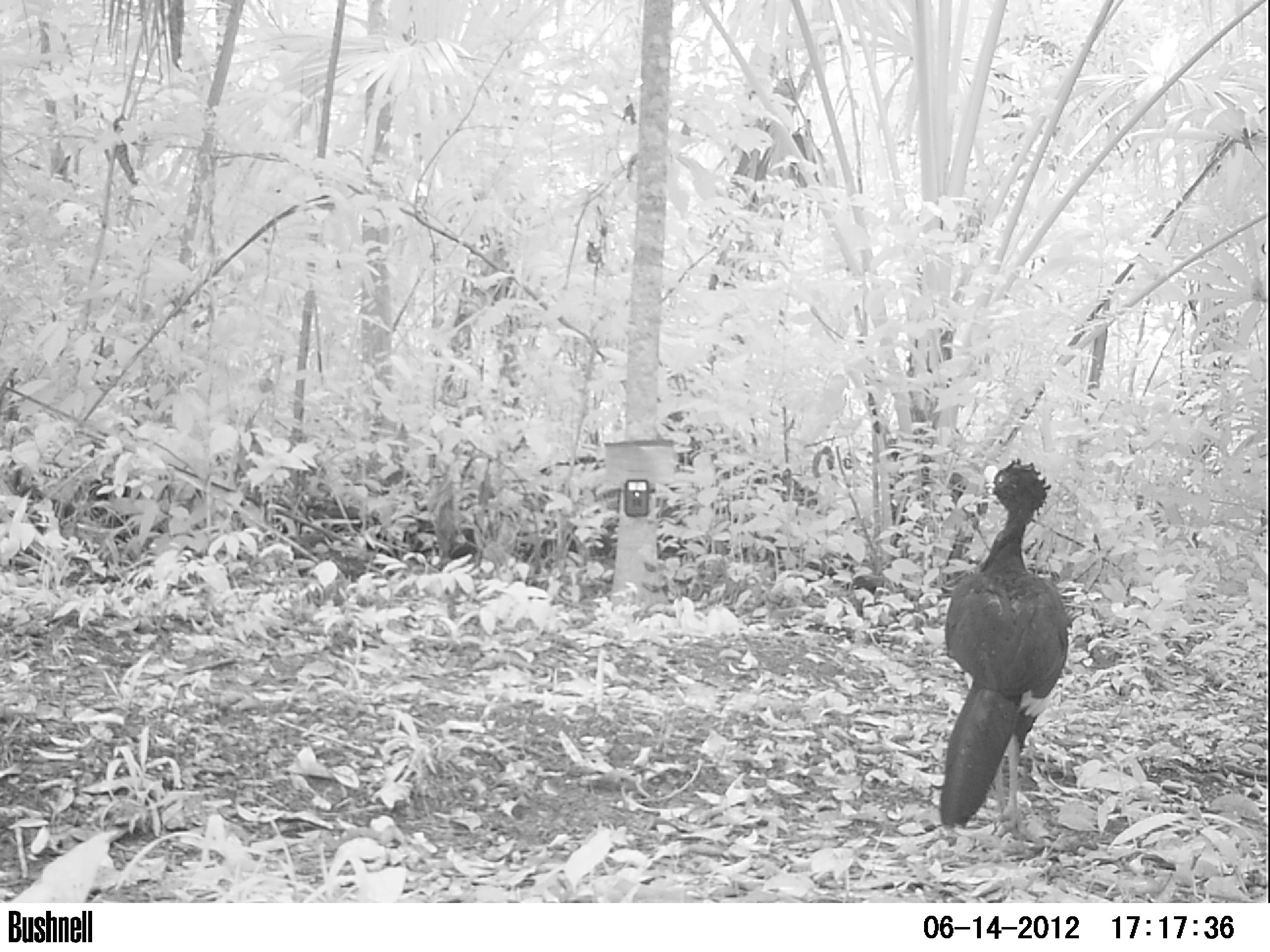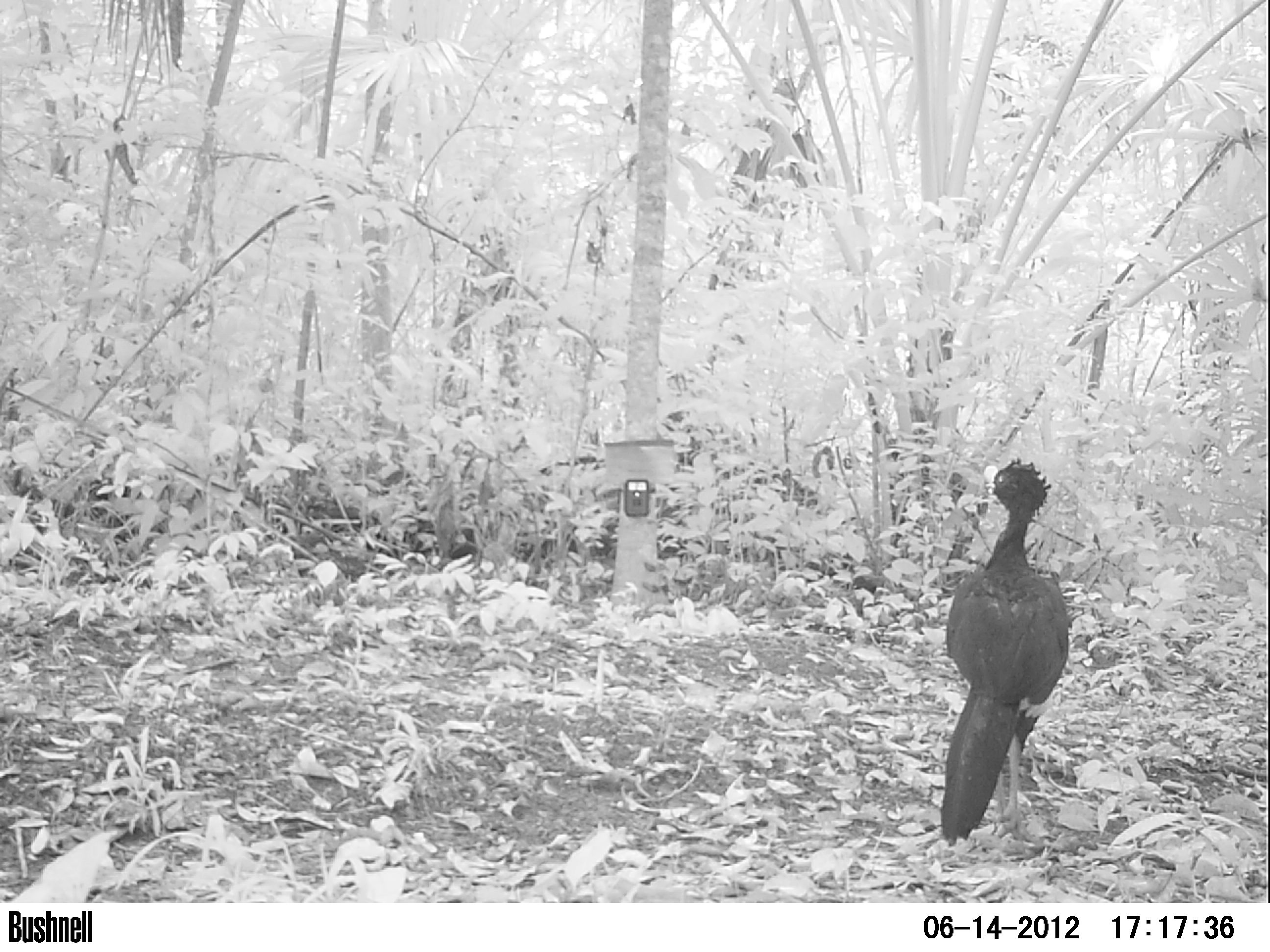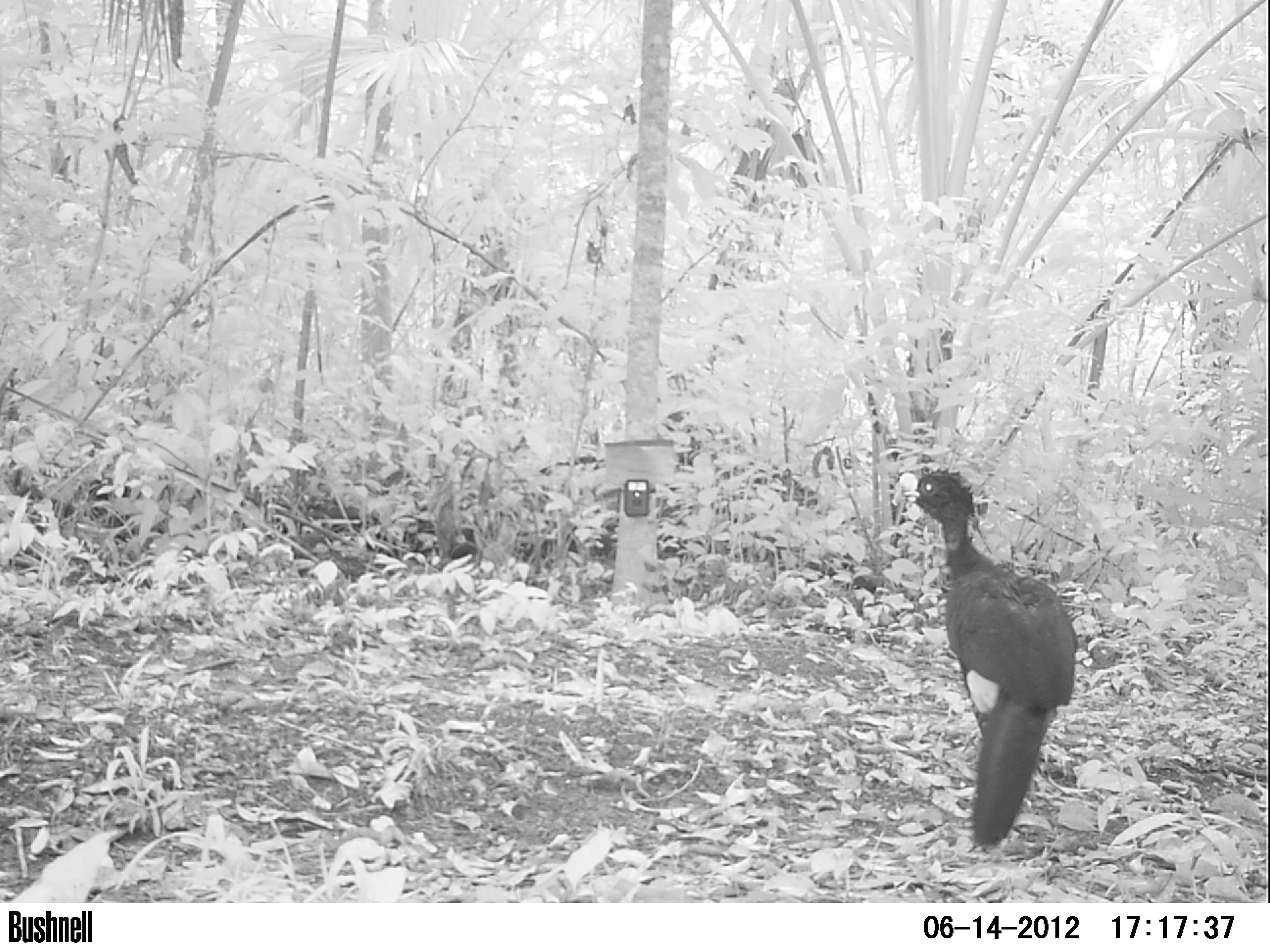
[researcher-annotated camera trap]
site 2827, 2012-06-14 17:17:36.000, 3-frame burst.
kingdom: Animalia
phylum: Chordata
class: Aves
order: Galliformes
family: Cracidae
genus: Crax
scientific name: Crax rubra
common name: great curassow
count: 1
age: adult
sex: male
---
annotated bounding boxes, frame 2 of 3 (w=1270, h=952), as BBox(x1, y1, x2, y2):
crax rubra: BBox(938, 456, 1069, 845)